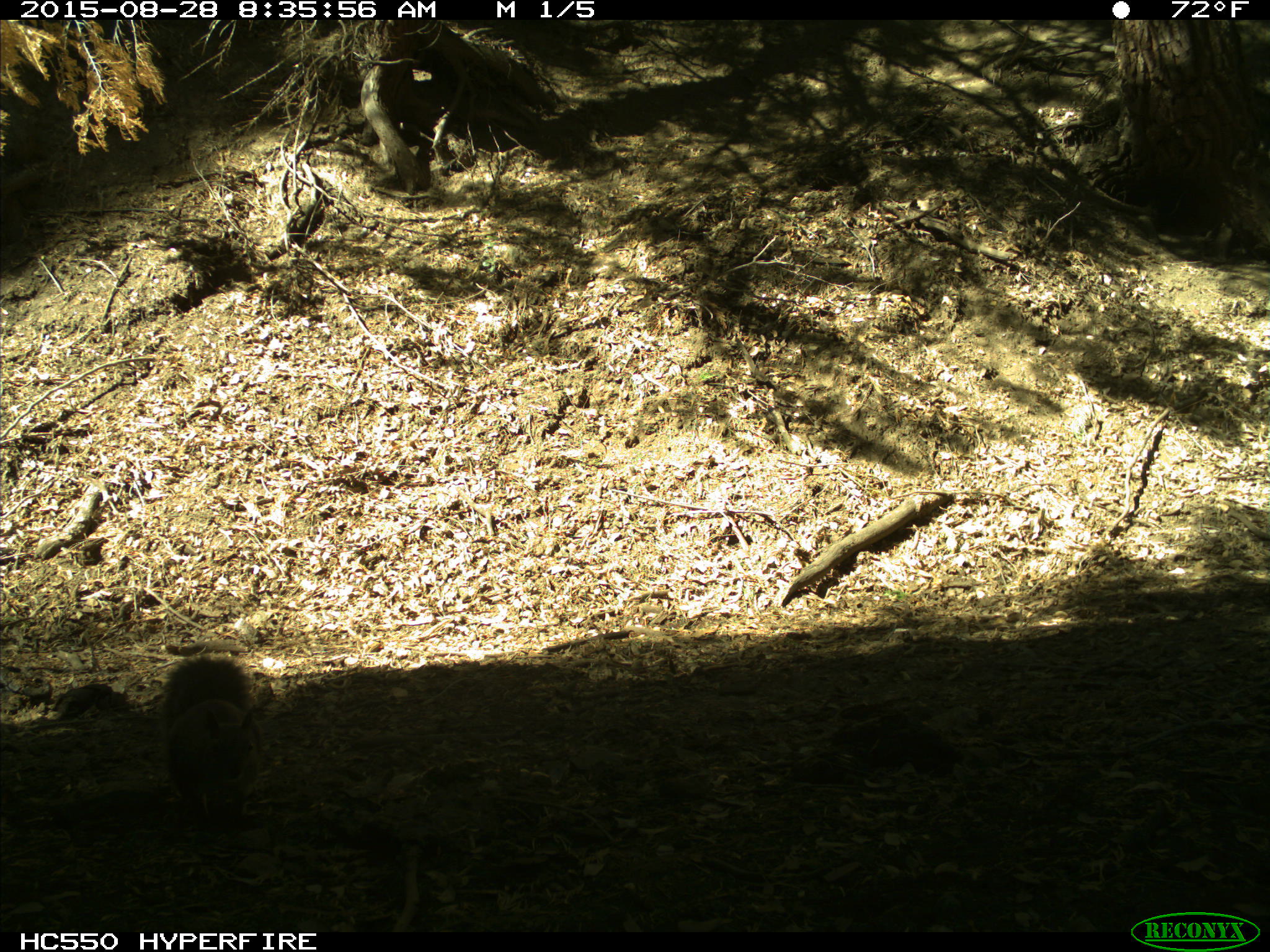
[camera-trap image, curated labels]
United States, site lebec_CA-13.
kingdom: Animalia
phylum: Chordata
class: Mammalia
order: Rodentia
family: Sciuridae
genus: Sciurus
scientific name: Sciurus carolinensis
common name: eastern gray squirrel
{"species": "Sciurus carolinensis (eastern gray squirrel)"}